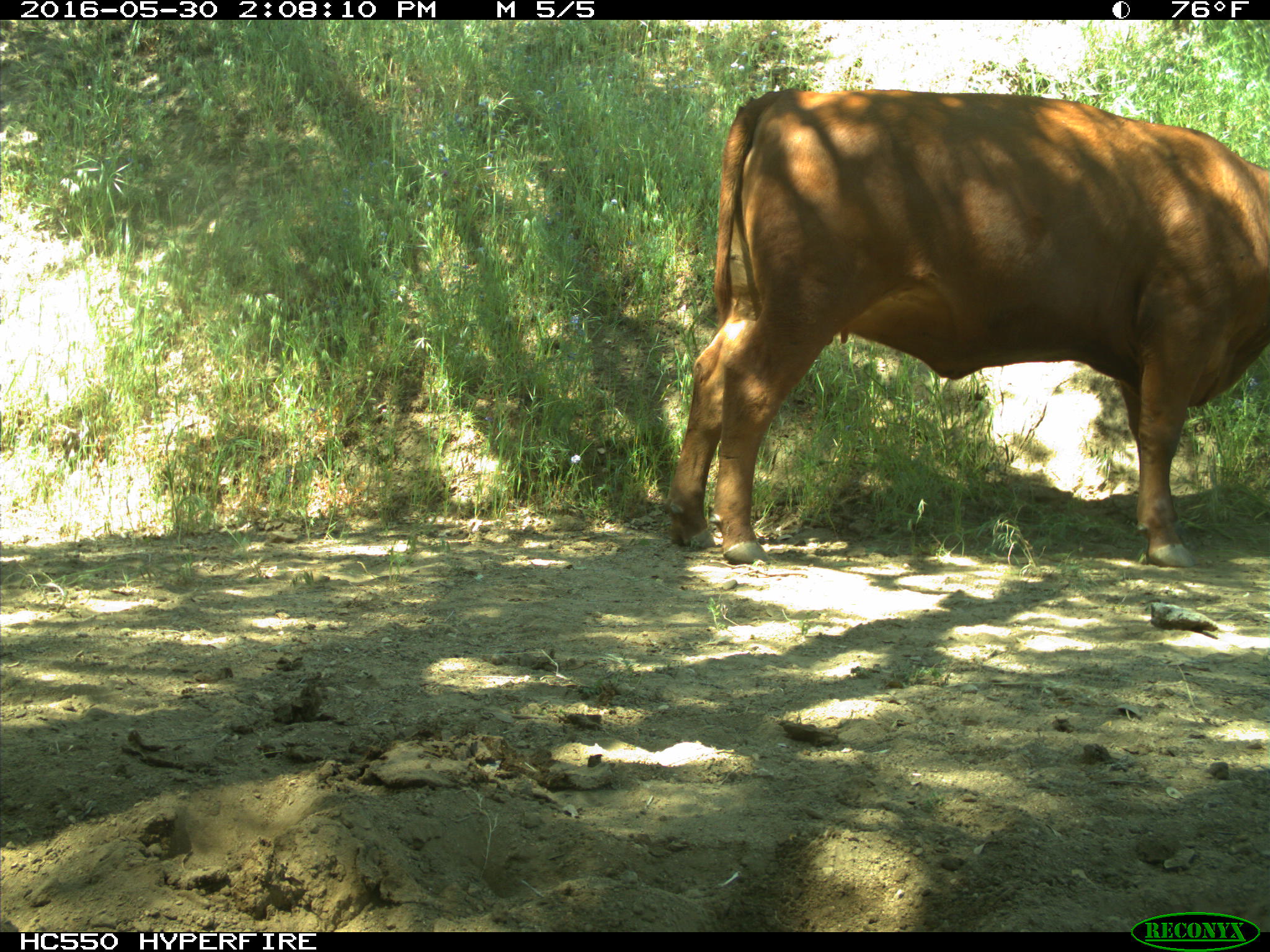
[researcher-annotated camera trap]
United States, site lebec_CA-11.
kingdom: Animalia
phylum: Chordata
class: Mammalia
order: Artiodactyla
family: Bovidae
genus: Bos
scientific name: Bos taurus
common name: domestic cow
Bos taurus (domestic cow).